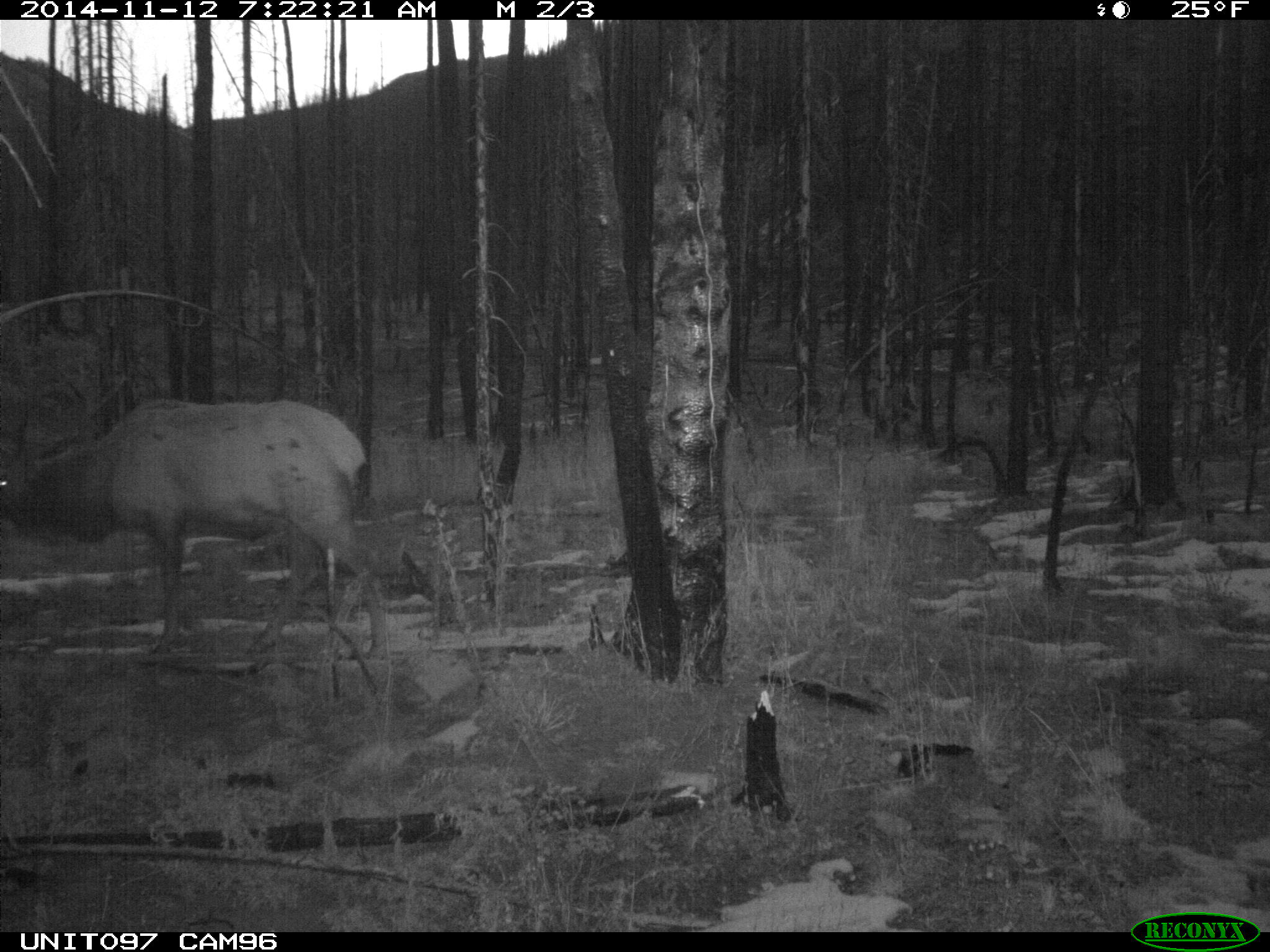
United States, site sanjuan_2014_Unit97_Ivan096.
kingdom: Animalia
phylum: Chordata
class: Mammalia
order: Artiodactyla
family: Cervidae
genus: Cervus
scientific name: Cervus elaphus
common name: red deer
Cervus elaphus (red deer).